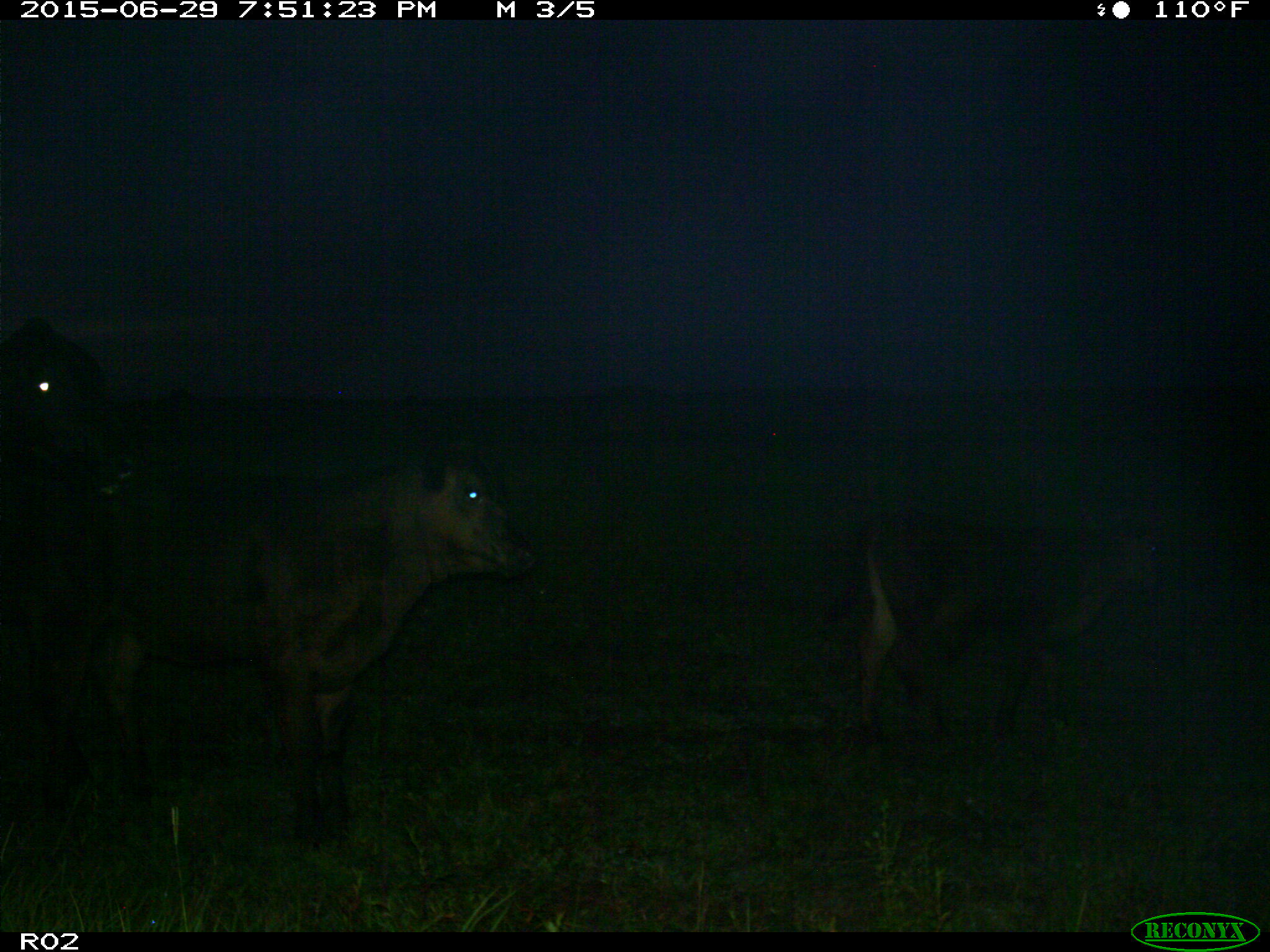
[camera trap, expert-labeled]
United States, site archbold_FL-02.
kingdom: Animalia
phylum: Chordata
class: Mammalia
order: Artiodactyla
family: Bovidae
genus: Bos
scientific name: Bos taurus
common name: domestic cow